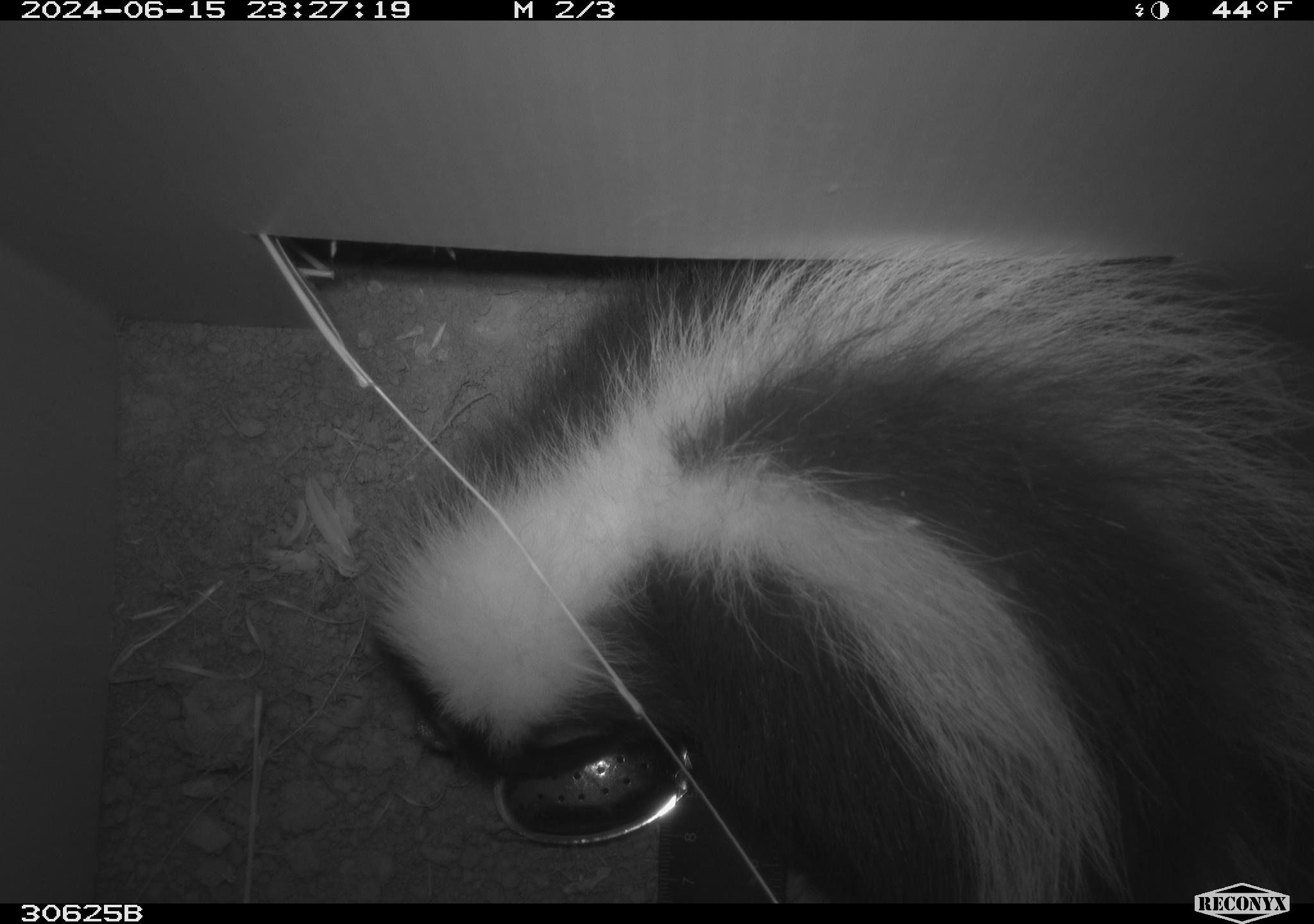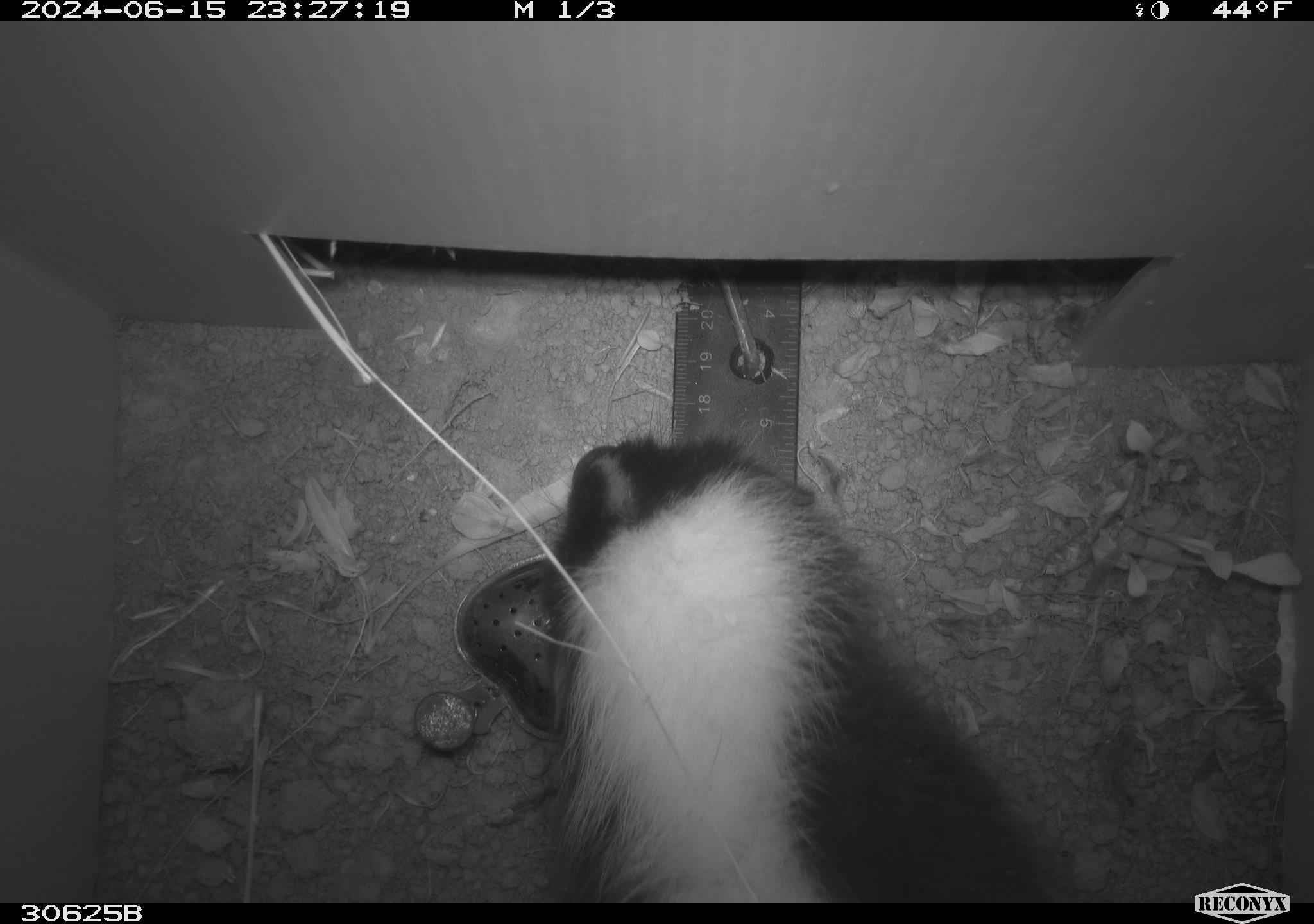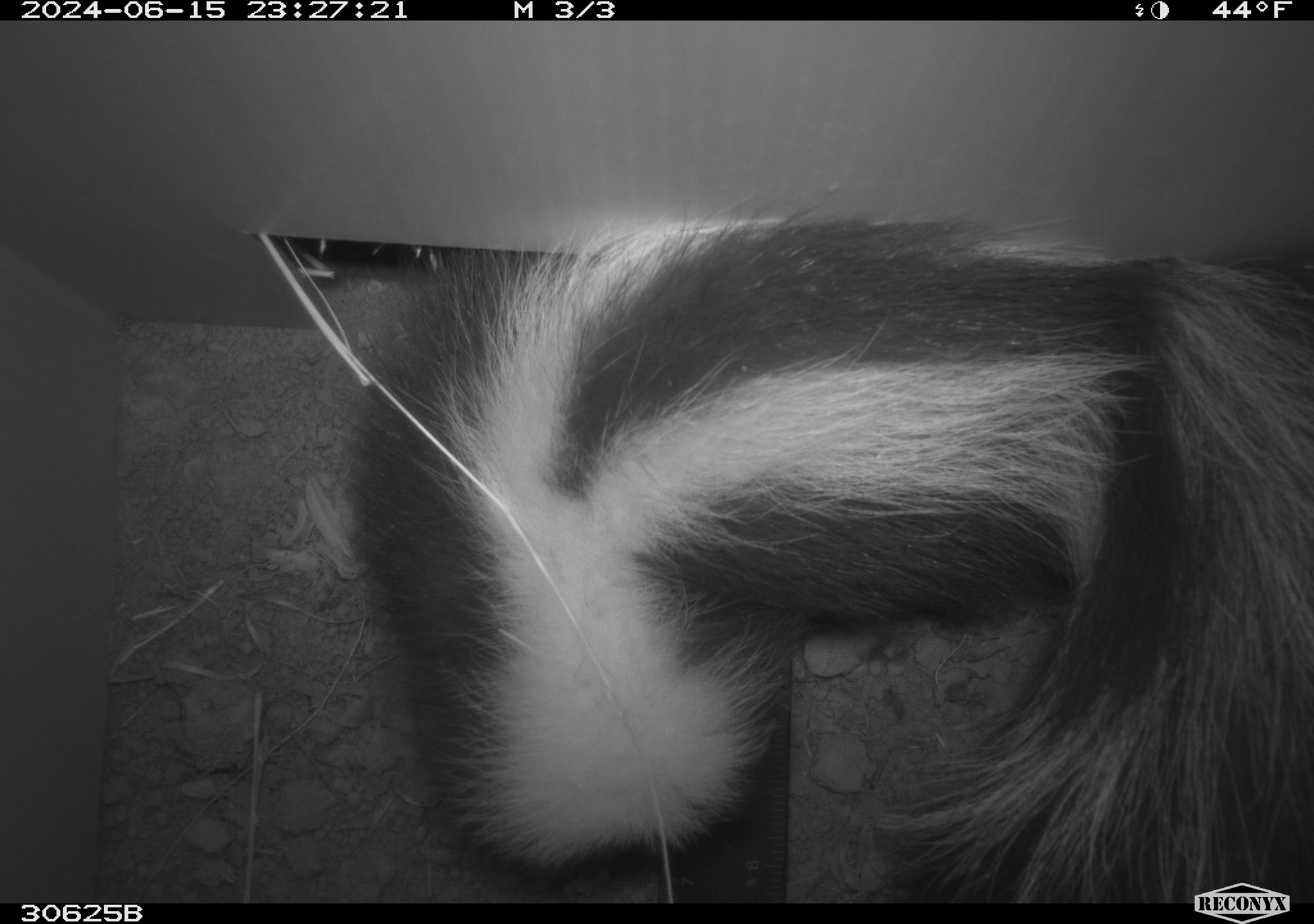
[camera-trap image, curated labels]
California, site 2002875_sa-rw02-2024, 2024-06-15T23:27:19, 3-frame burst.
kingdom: Animalia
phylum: Chordata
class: Mammalia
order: Carnivora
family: Mephitidae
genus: Mephitis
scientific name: Mephitis mephitis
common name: striped skunk